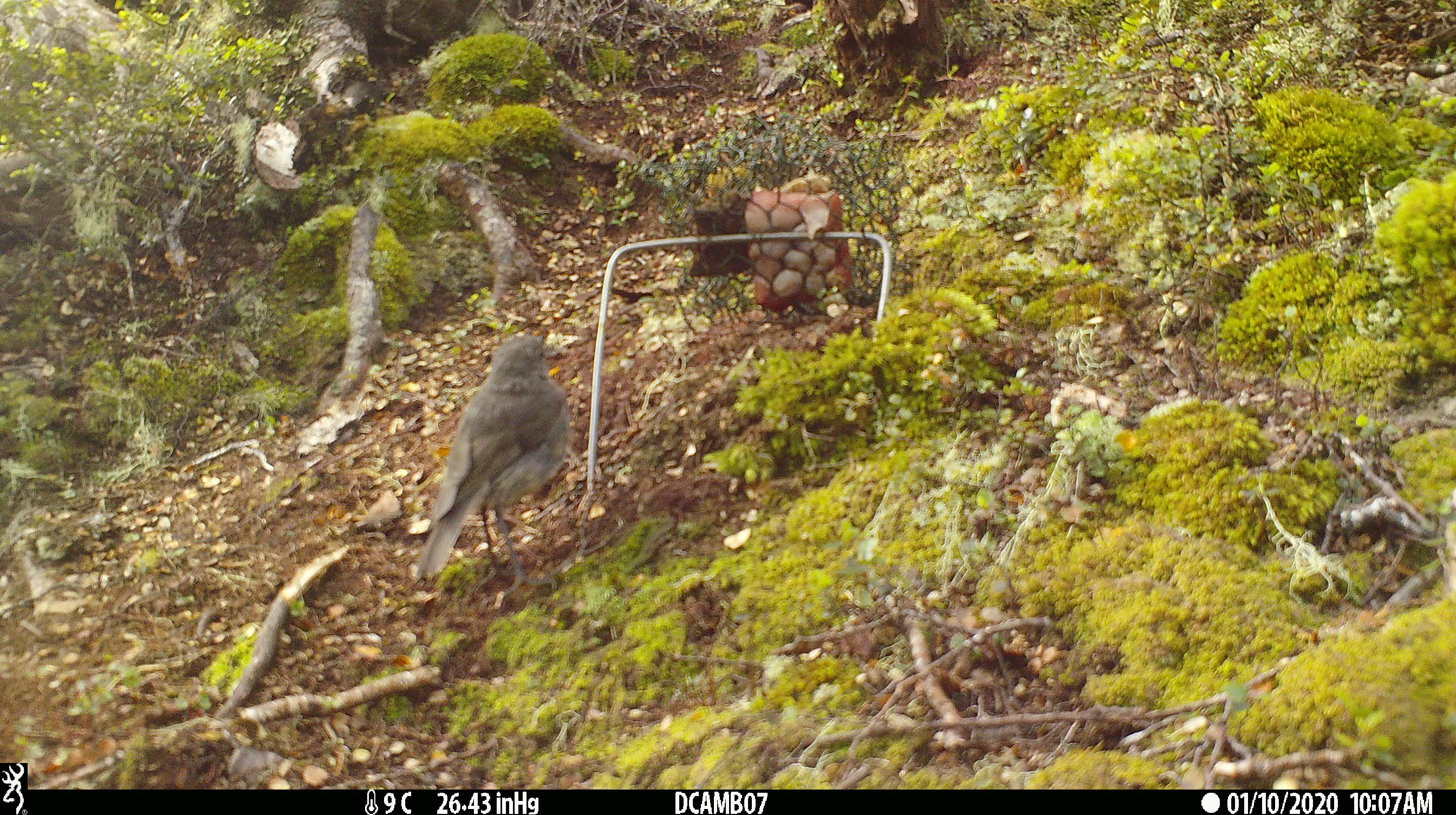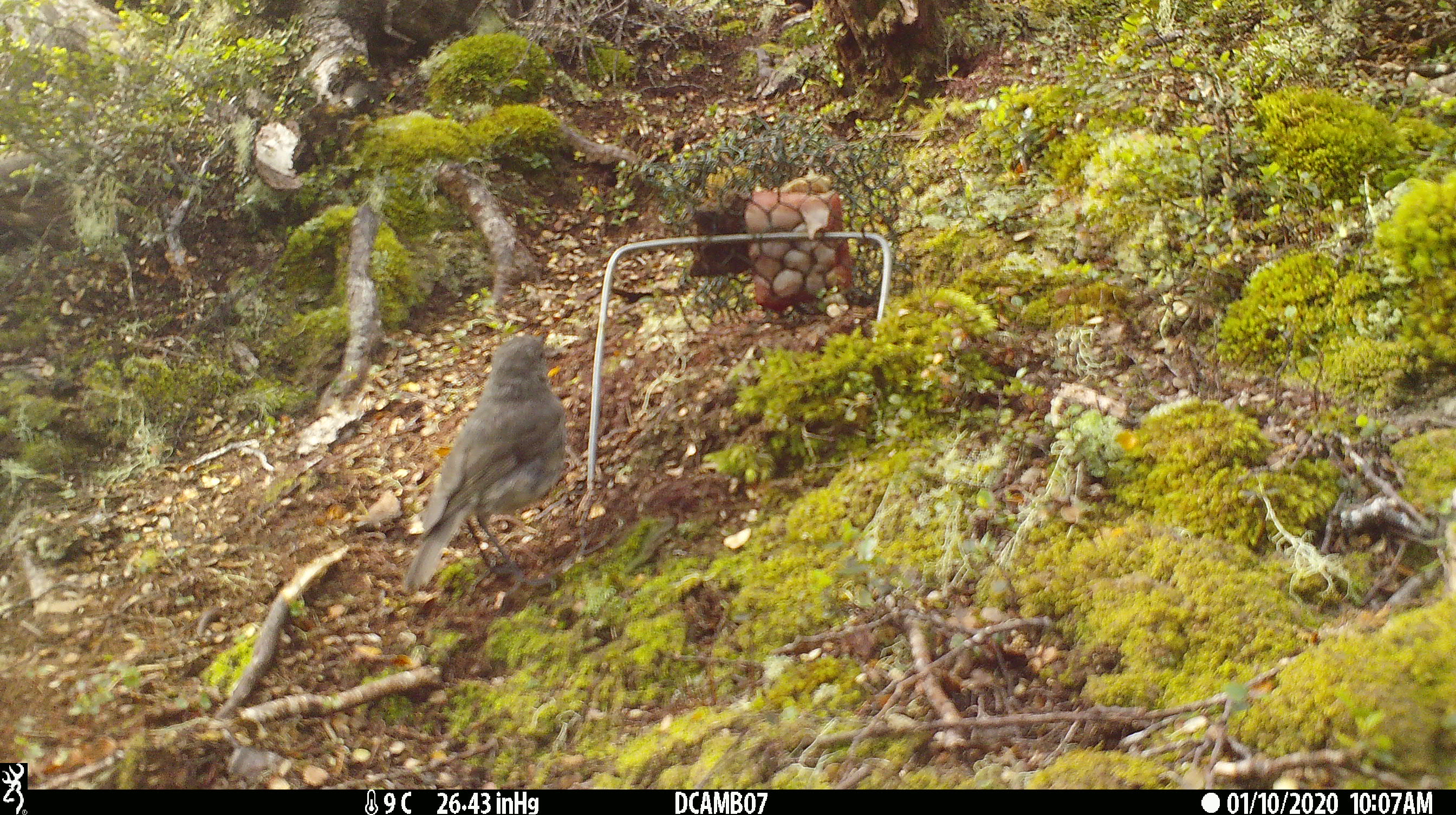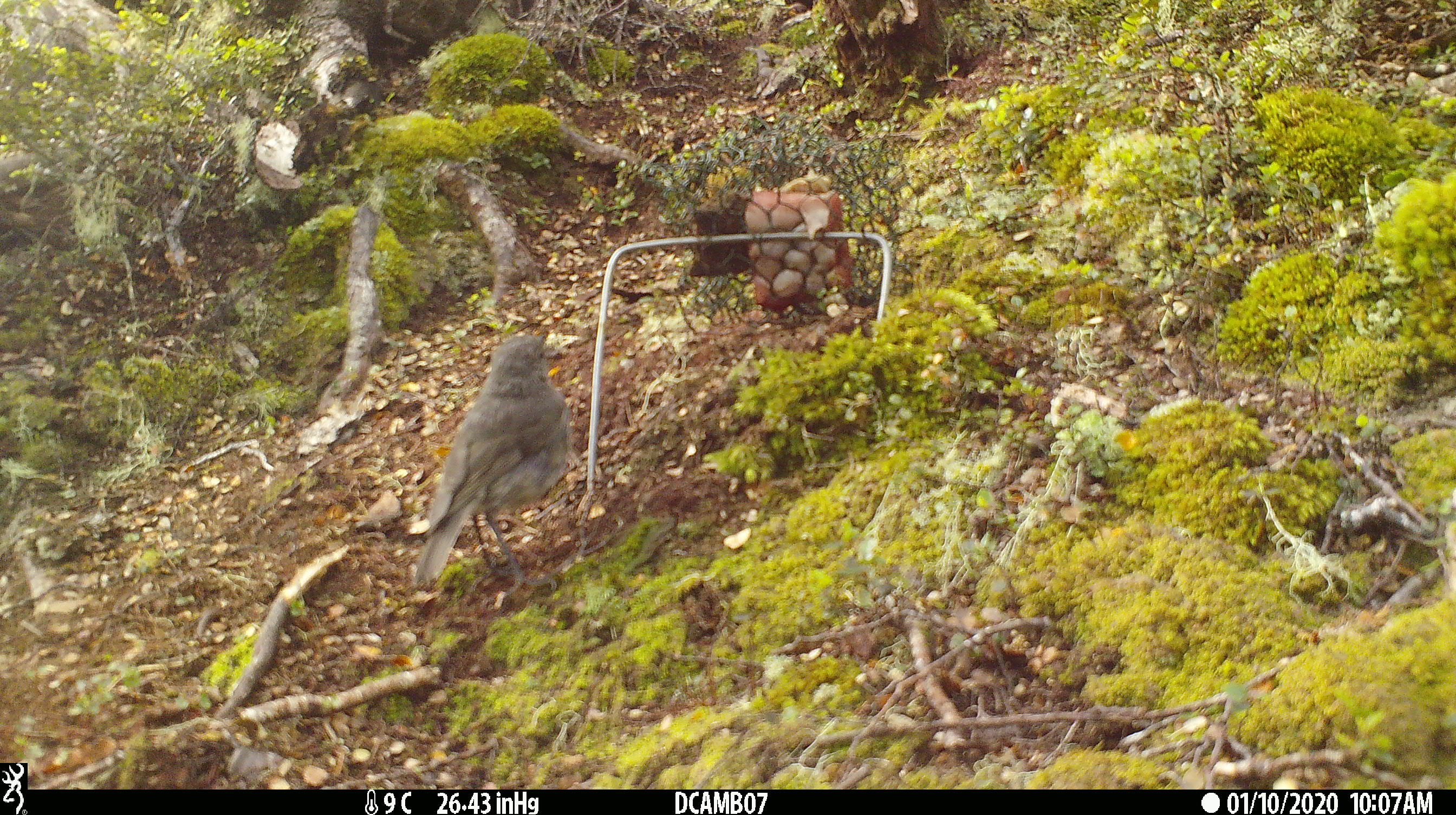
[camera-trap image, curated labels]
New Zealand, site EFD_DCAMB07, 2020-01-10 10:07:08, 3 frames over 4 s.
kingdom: Animalia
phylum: Chordata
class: Aves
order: Passeriformes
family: Petroicidae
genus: Petroica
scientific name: Petroica australis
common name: new zealand robin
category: robin